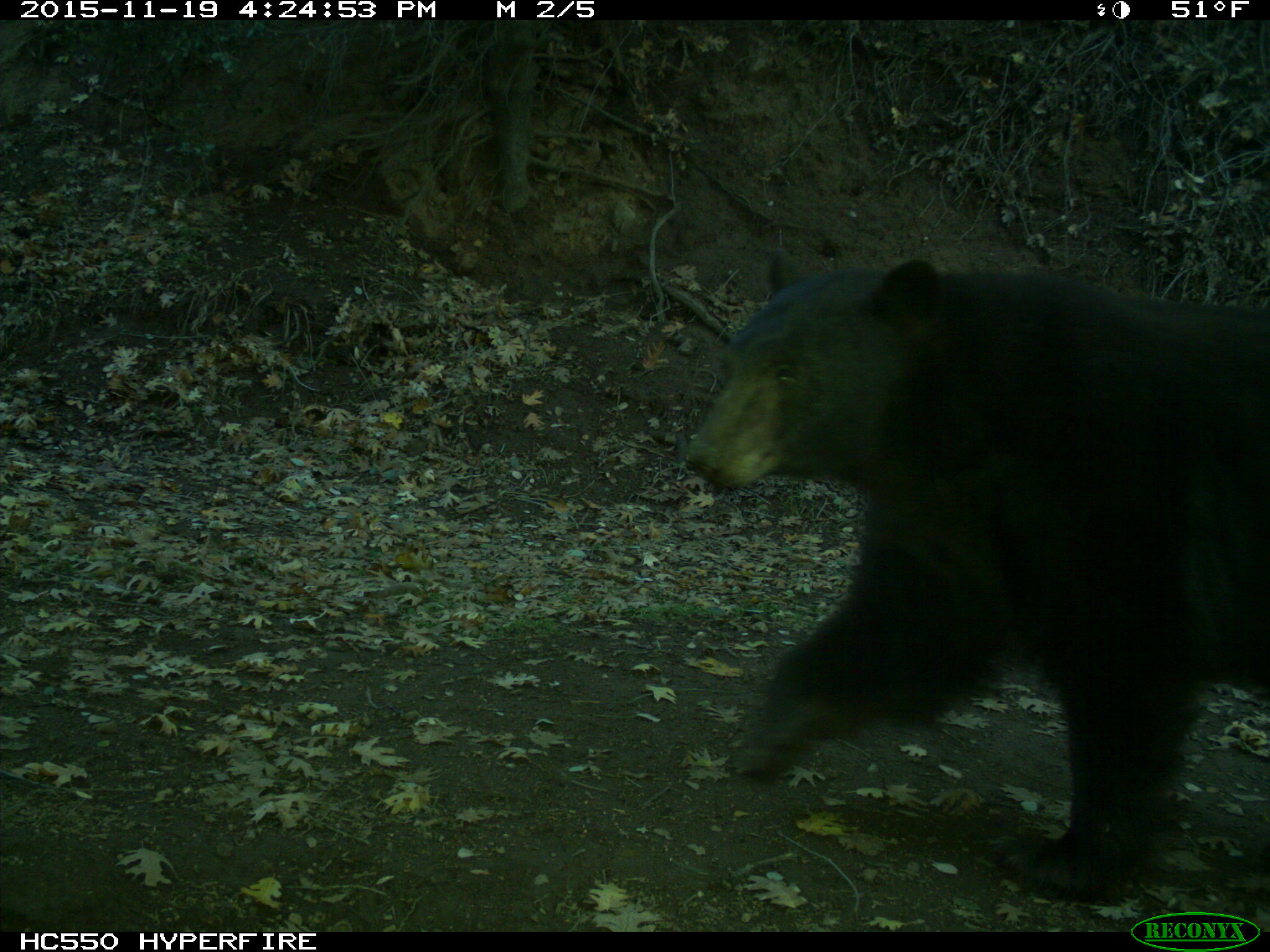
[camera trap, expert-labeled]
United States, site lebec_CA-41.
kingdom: Animalia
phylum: Chordata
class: Mammalia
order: Carnivora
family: Ursidae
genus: Ursus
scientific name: Ursus americanus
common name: american black bear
Ursus americanus (american black bear).